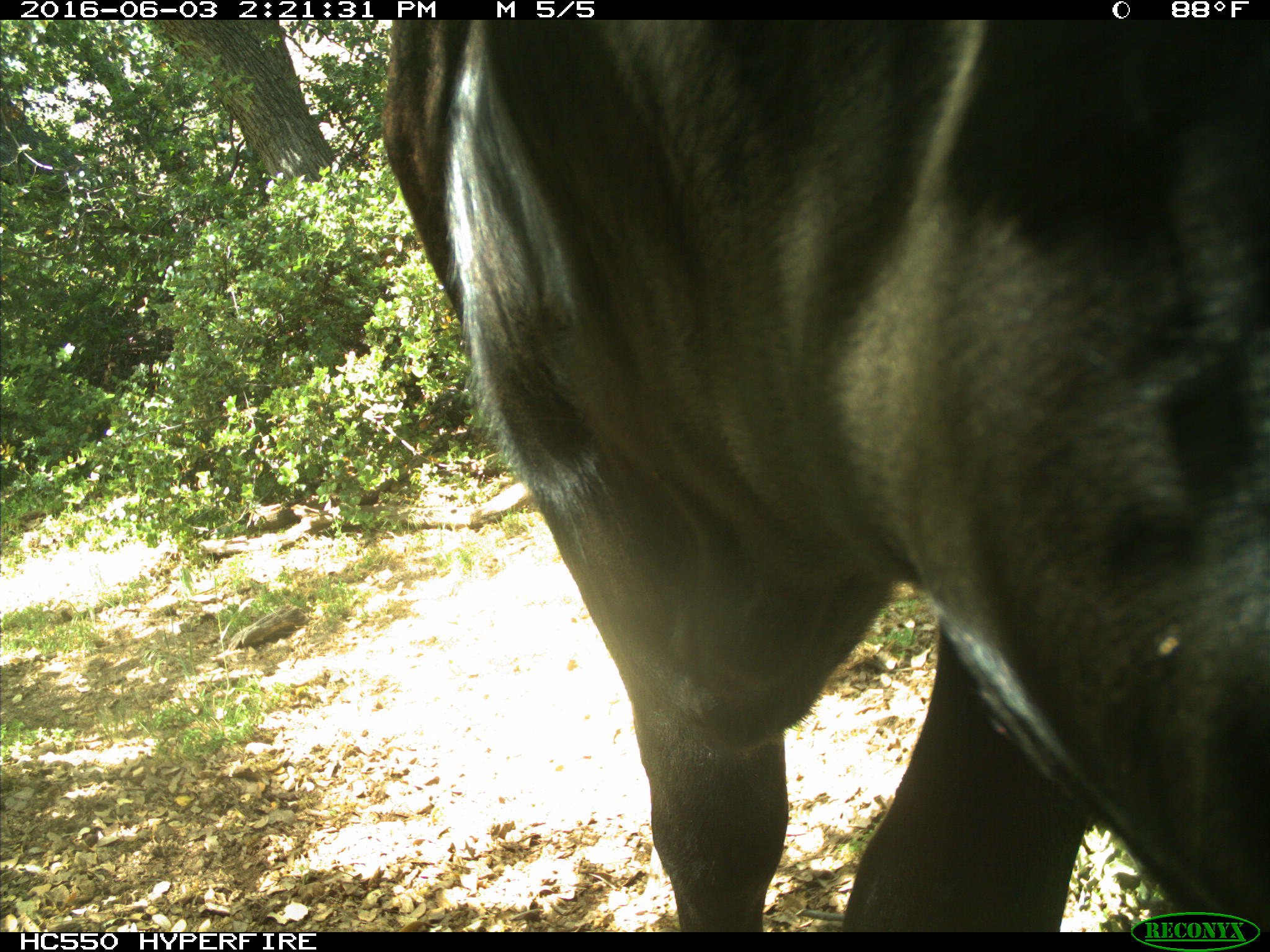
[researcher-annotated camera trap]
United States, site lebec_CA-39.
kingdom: Animalia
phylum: Chordata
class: Mammalia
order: Artiodactyla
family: Bovidae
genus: Bos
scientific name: Bos taurus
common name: domestic cow